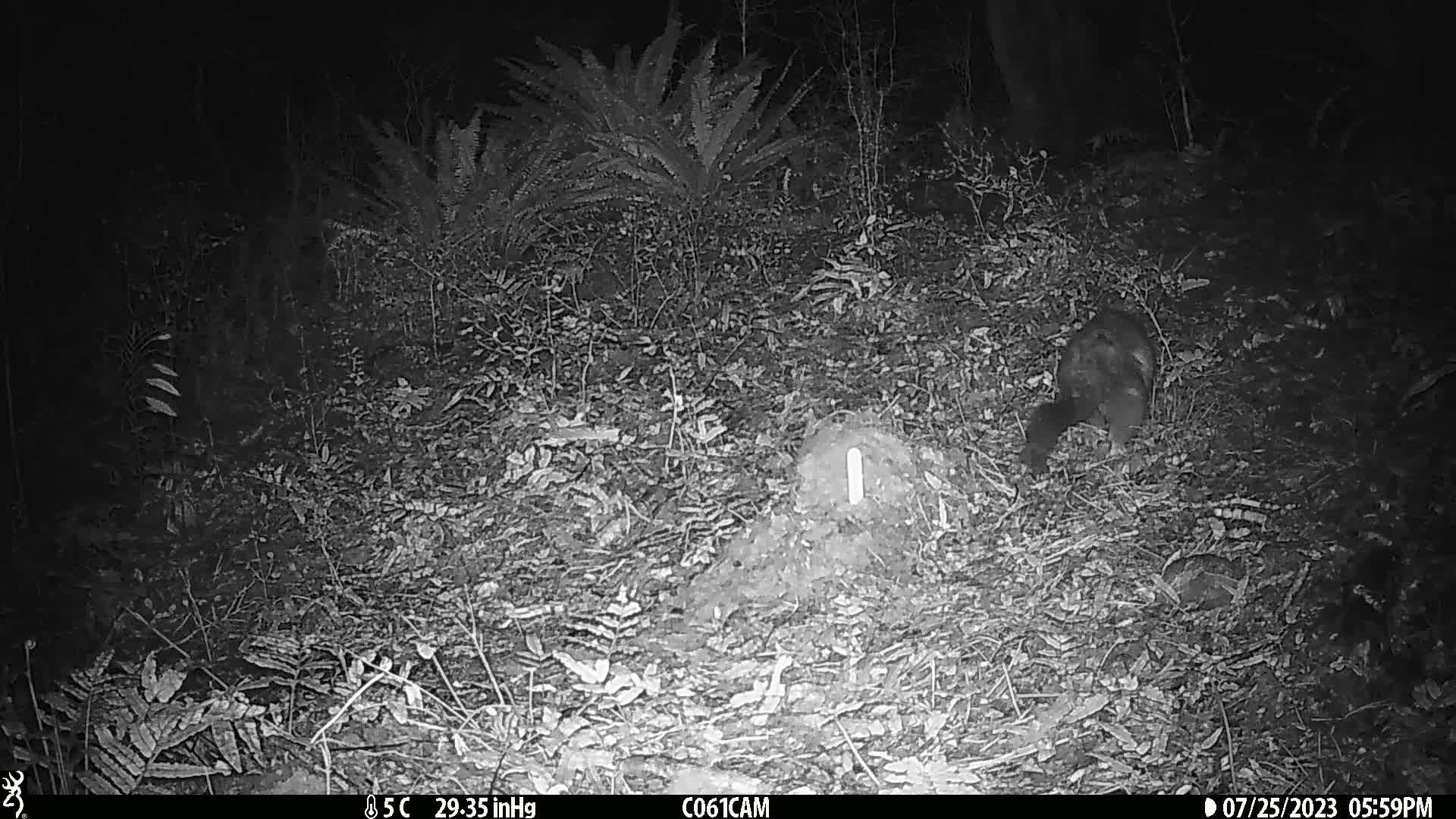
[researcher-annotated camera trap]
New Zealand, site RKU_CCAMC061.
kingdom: Animalia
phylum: Chordata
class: Mammalia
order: Diprotodontia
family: Phalangeridae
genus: Trichosurus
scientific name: Trichosurus vulpecula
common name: common brushtail possum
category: possum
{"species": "possum (common brushtail possum) (Trichosurus vulpecula)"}